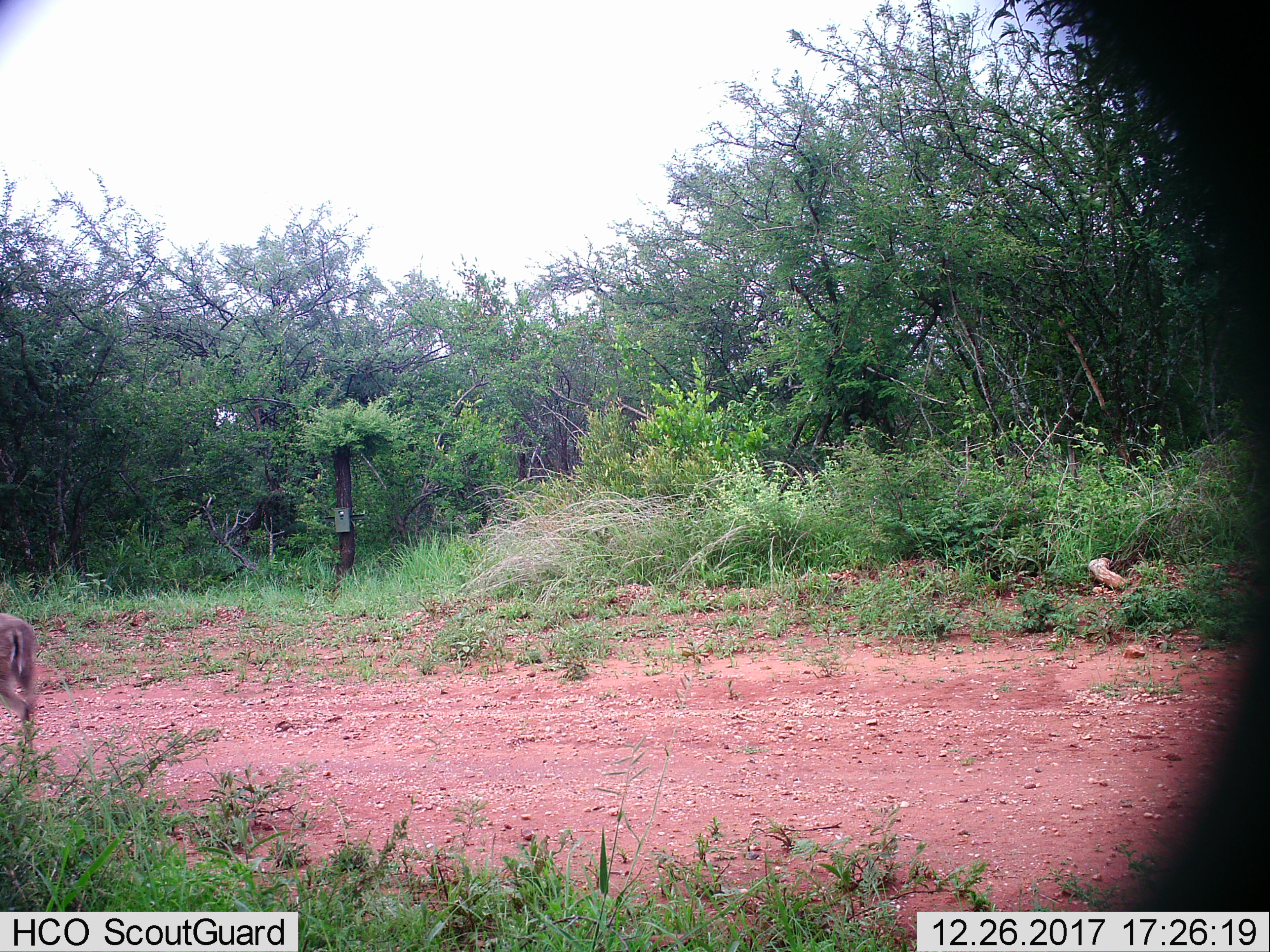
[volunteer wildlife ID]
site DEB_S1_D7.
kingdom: Animalia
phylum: Chordata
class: Mammalia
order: Artiodactyla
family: Bovidae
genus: Sylvicapra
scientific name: Sylvicapra grimmia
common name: common duiker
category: duikercommongrey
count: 1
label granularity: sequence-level